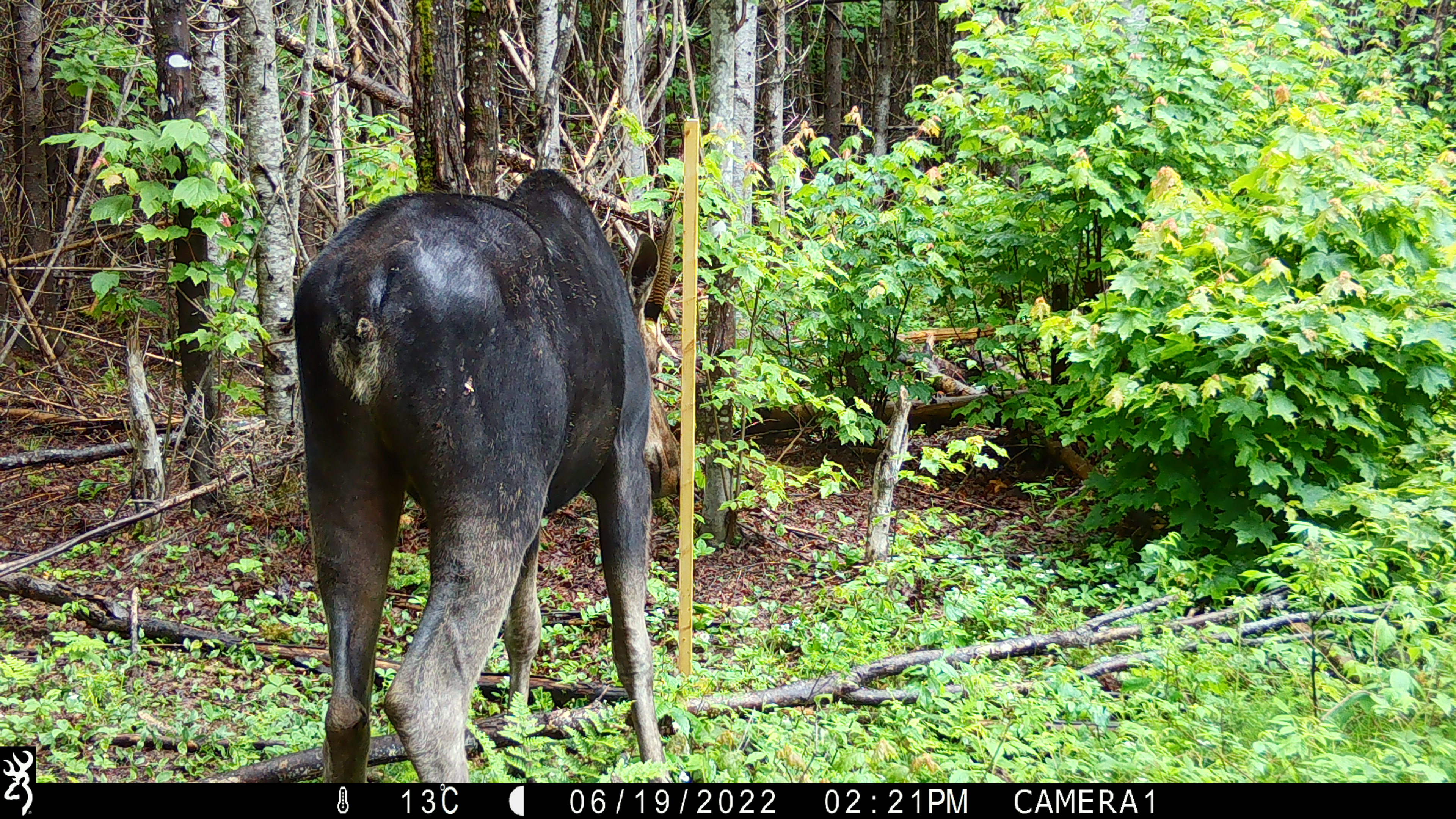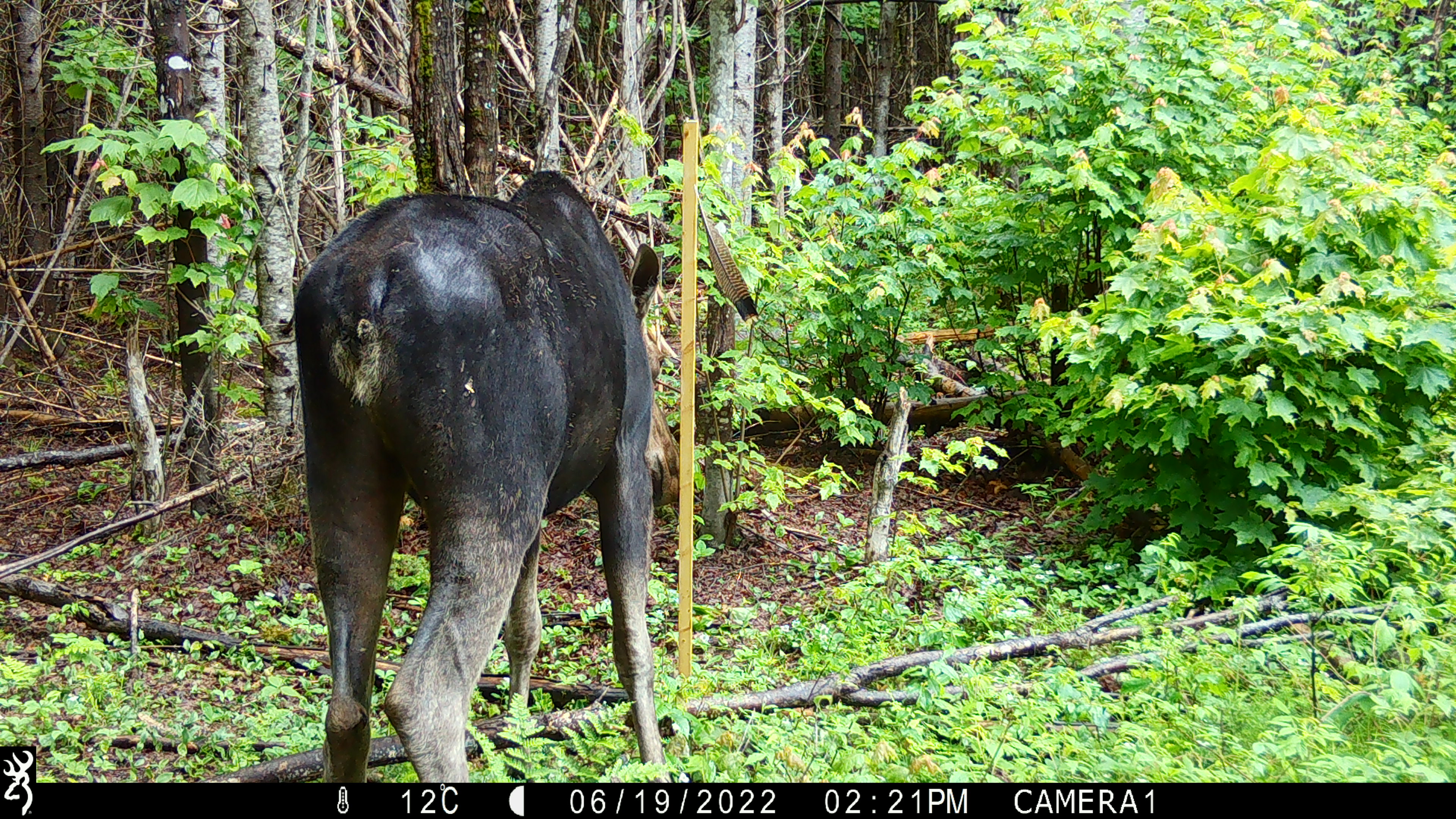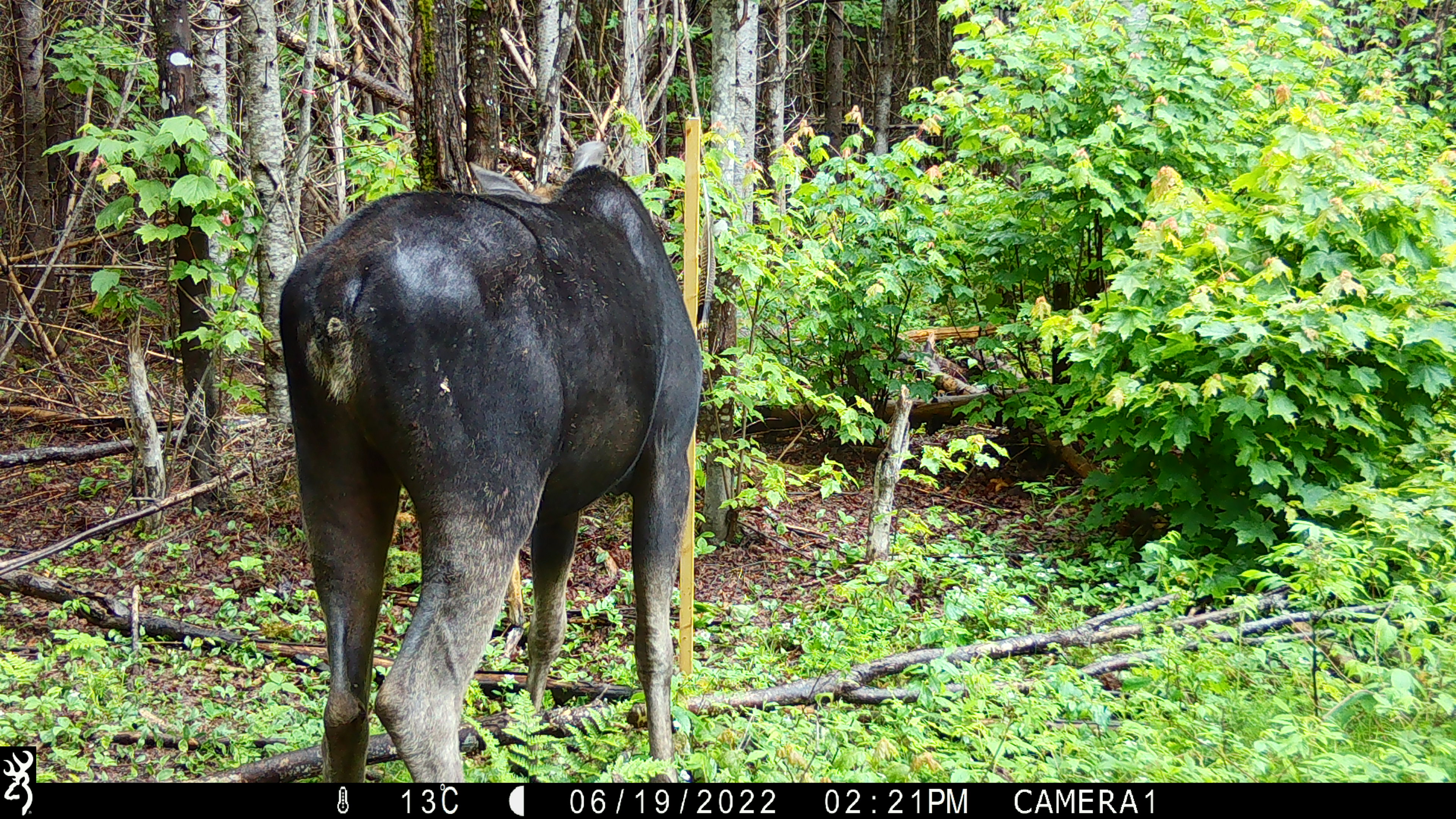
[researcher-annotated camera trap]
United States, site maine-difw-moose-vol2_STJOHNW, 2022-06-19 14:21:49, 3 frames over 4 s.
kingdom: Animalia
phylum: Chordata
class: Mammalia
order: Artiodactyla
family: Cervidae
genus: Alces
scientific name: Alces alces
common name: moose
Moose (Alces alces).